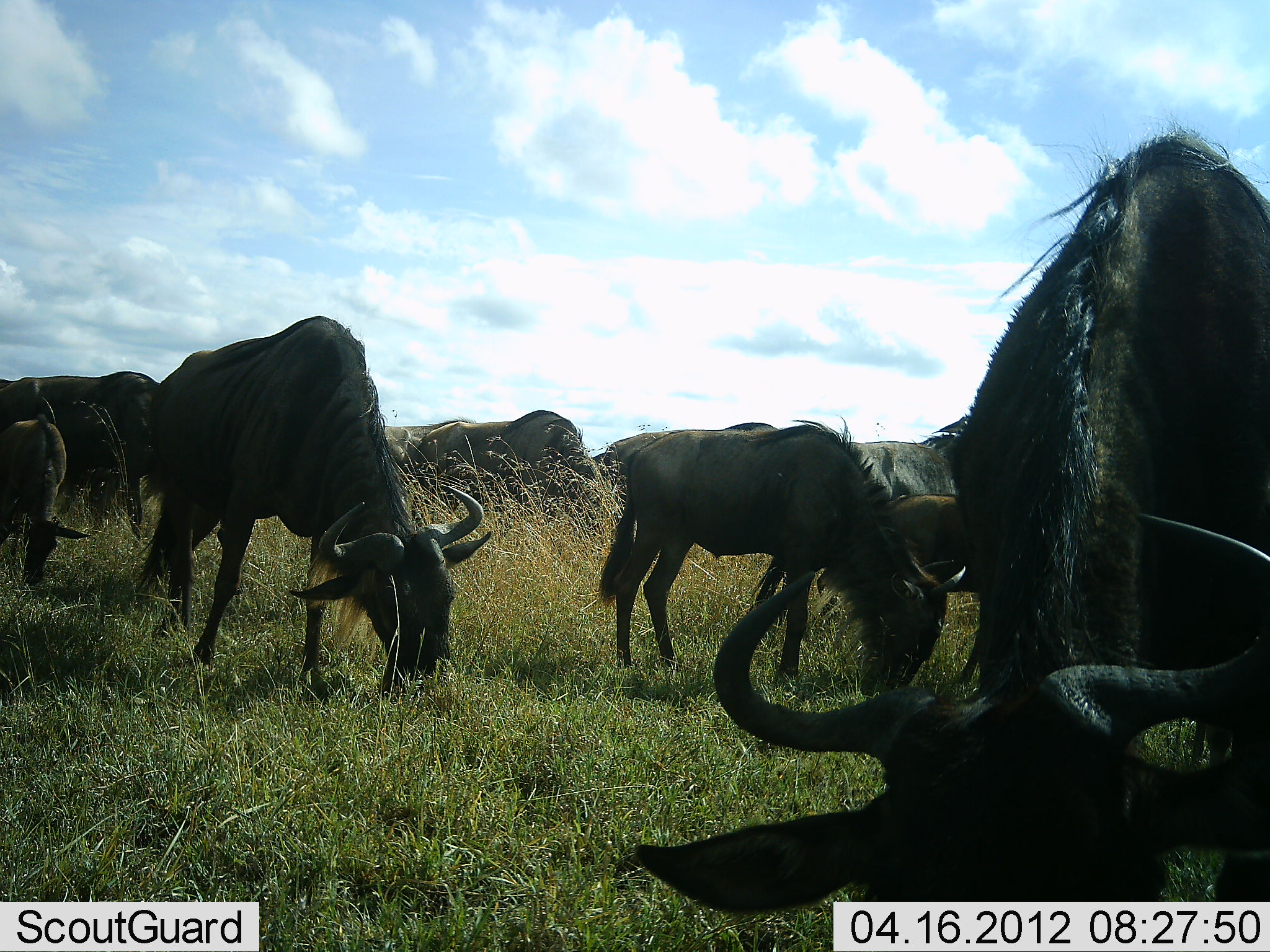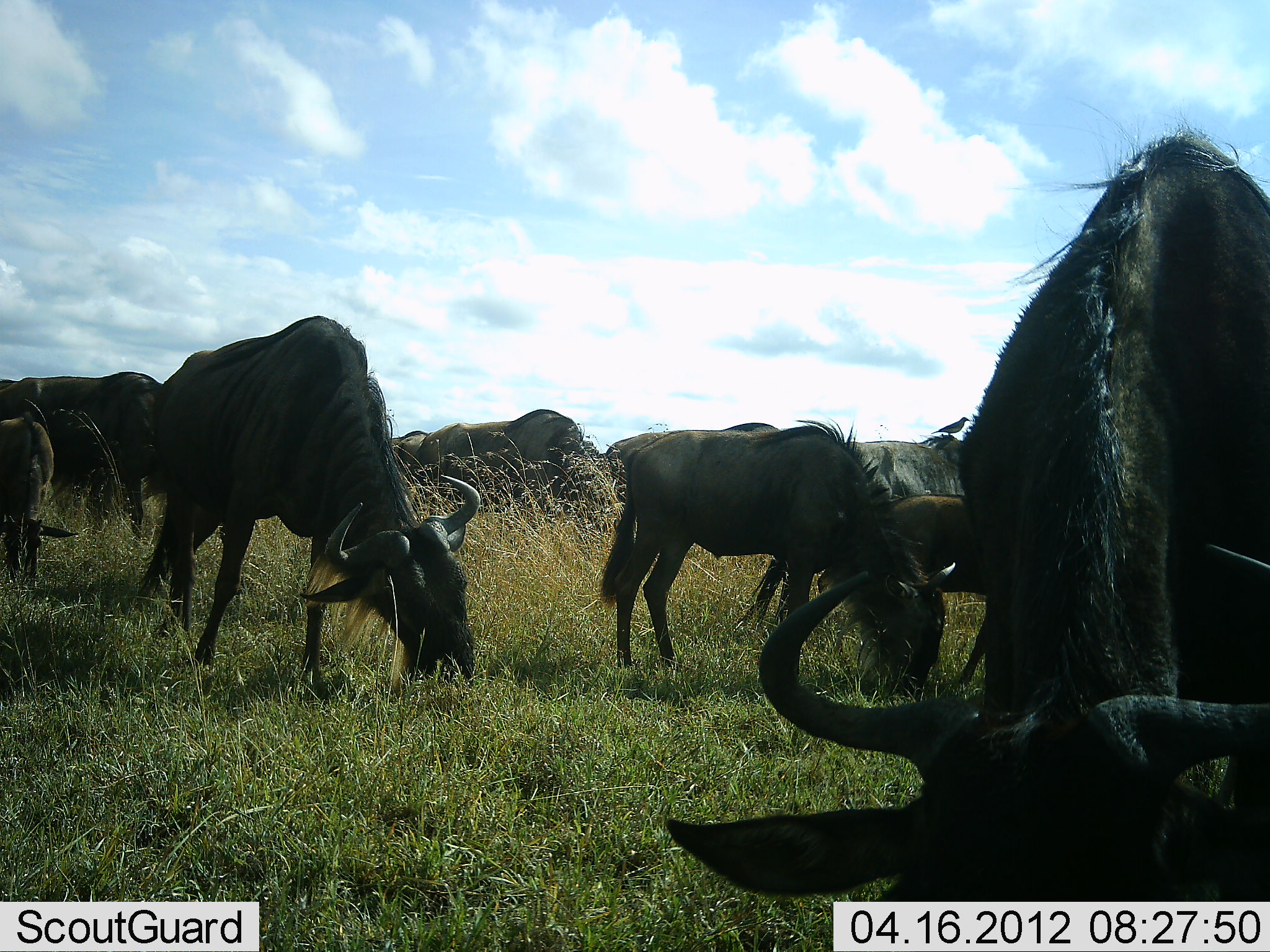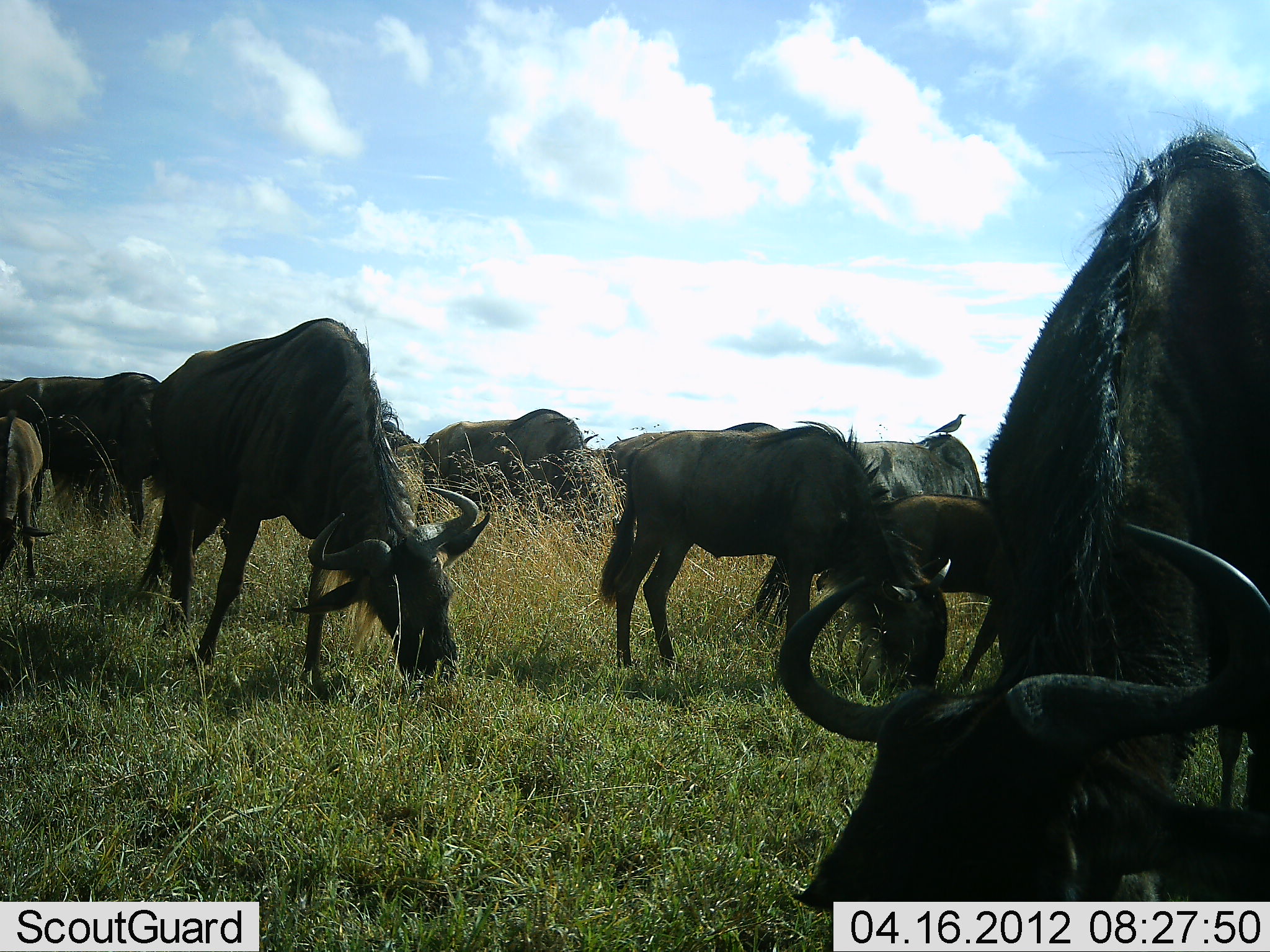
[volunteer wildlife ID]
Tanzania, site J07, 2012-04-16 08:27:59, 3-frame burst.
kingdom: Animalia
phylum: Chordata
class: Mammalia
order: Artiodactyla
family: Bovidae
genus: Connochaetes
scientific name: Connochaetes taurinus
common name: blue wildebeest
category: wildebeest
Wildebeest (blue wildebeest) (Connochaetes taurinus), count 11-50. Behavior (volunteer vote fractions): standing 39%, resting 7%, moving 7%, interacting 7%. Young present (vote fraction): 46%. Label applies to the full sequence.